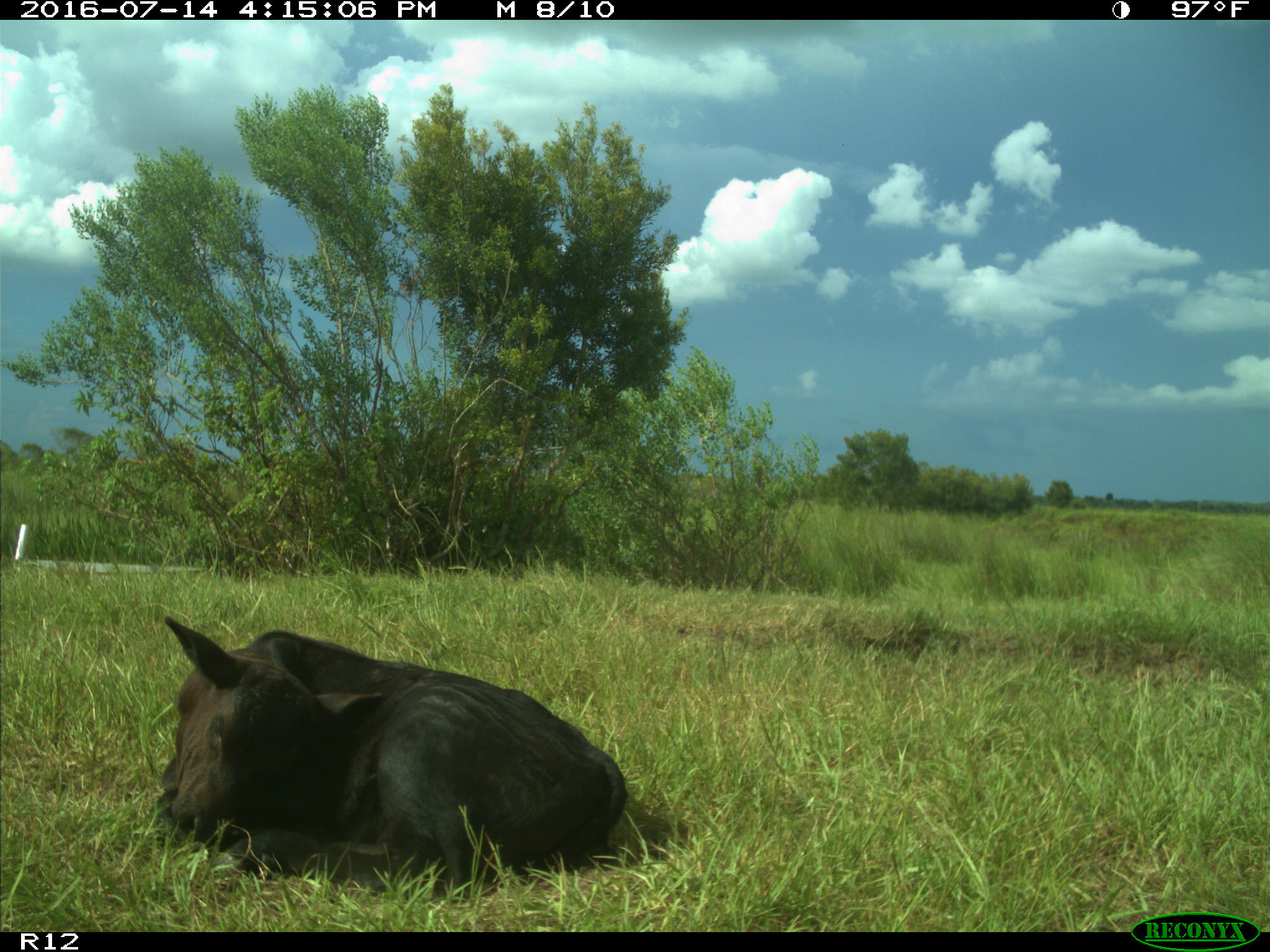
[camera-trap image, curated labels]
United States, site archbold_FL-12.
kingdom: Animalia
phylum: Chordata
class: Mammalia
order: Artiodactyla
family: Bovidae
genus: Bos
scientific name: Bos taurus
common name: domestic cow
Bos taurus (domestic cow).